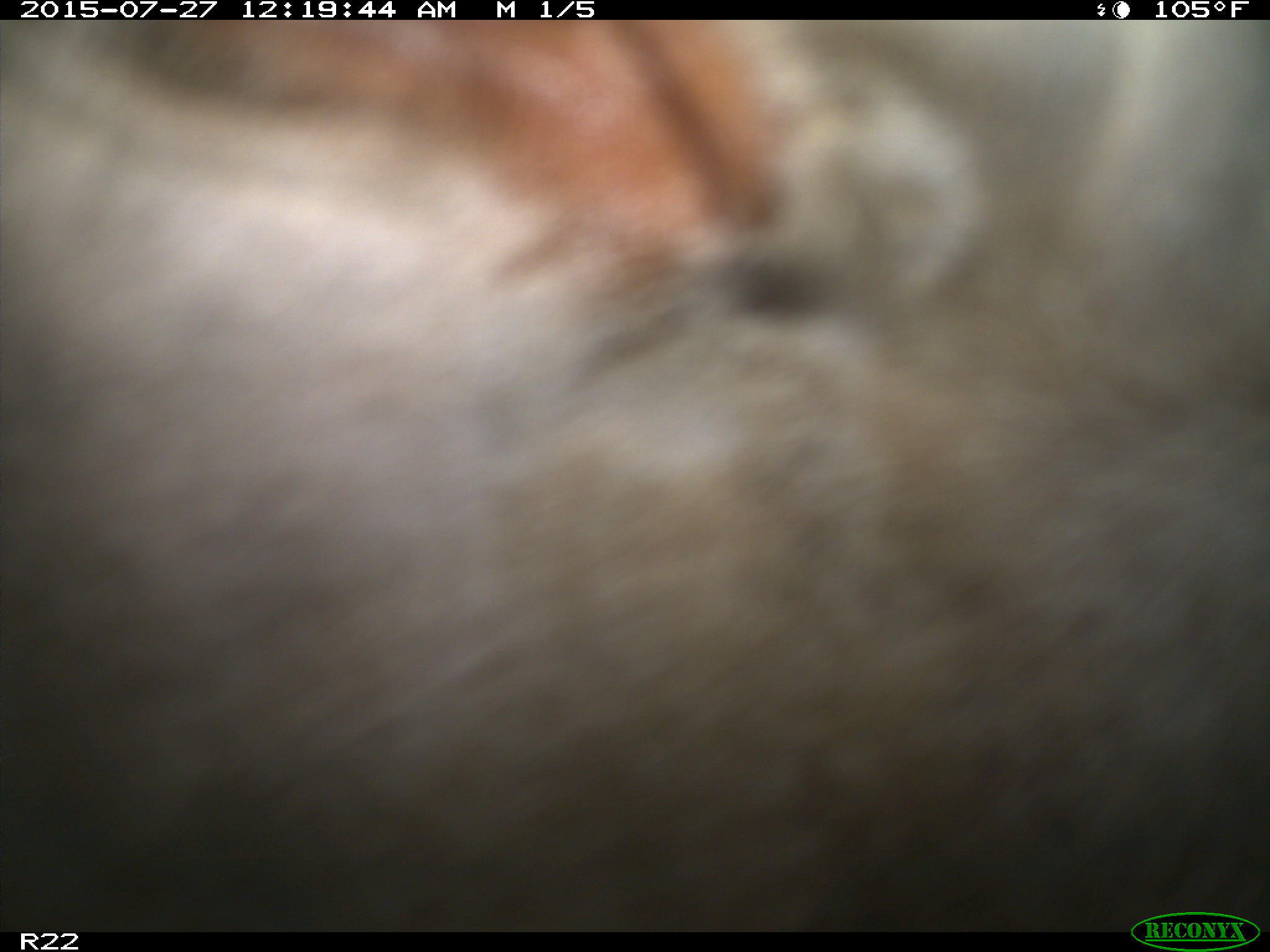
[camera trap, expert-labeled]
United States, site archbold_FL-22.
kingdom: Animalia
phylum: Chordata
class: Mammalia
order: Artiodactyla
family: Bovidae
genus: Bos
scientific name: Bos taurus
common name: domestic cow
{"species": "Bos taurus (domestic cow)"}